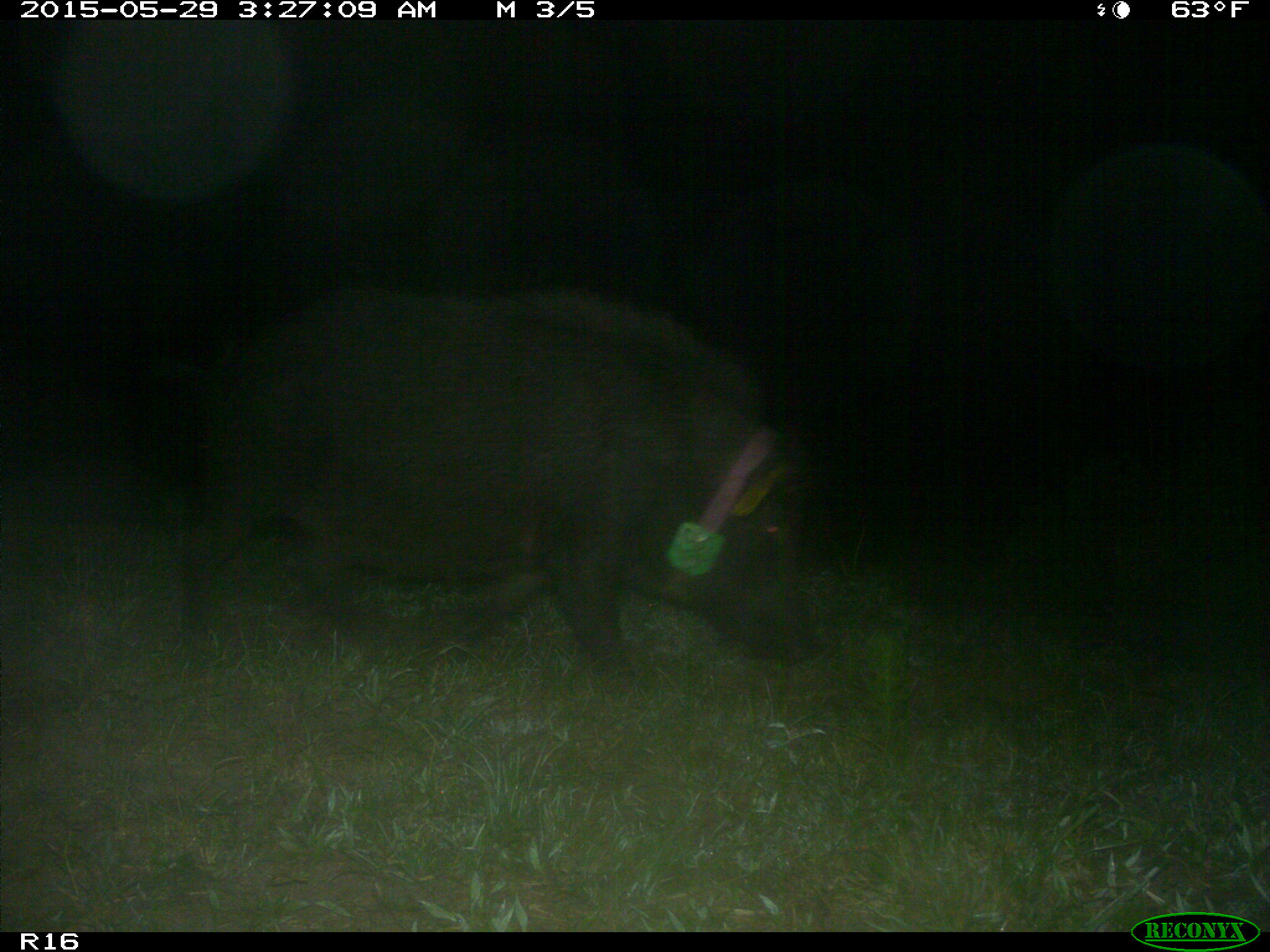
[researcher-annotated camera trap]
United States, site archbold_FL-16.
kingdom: Animalia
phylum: Chordata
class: Mammalia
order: Artiodactyla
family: Suidae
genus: Sus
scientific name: Sus scrofa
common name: wild boar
Sus scrofa (wild boar).